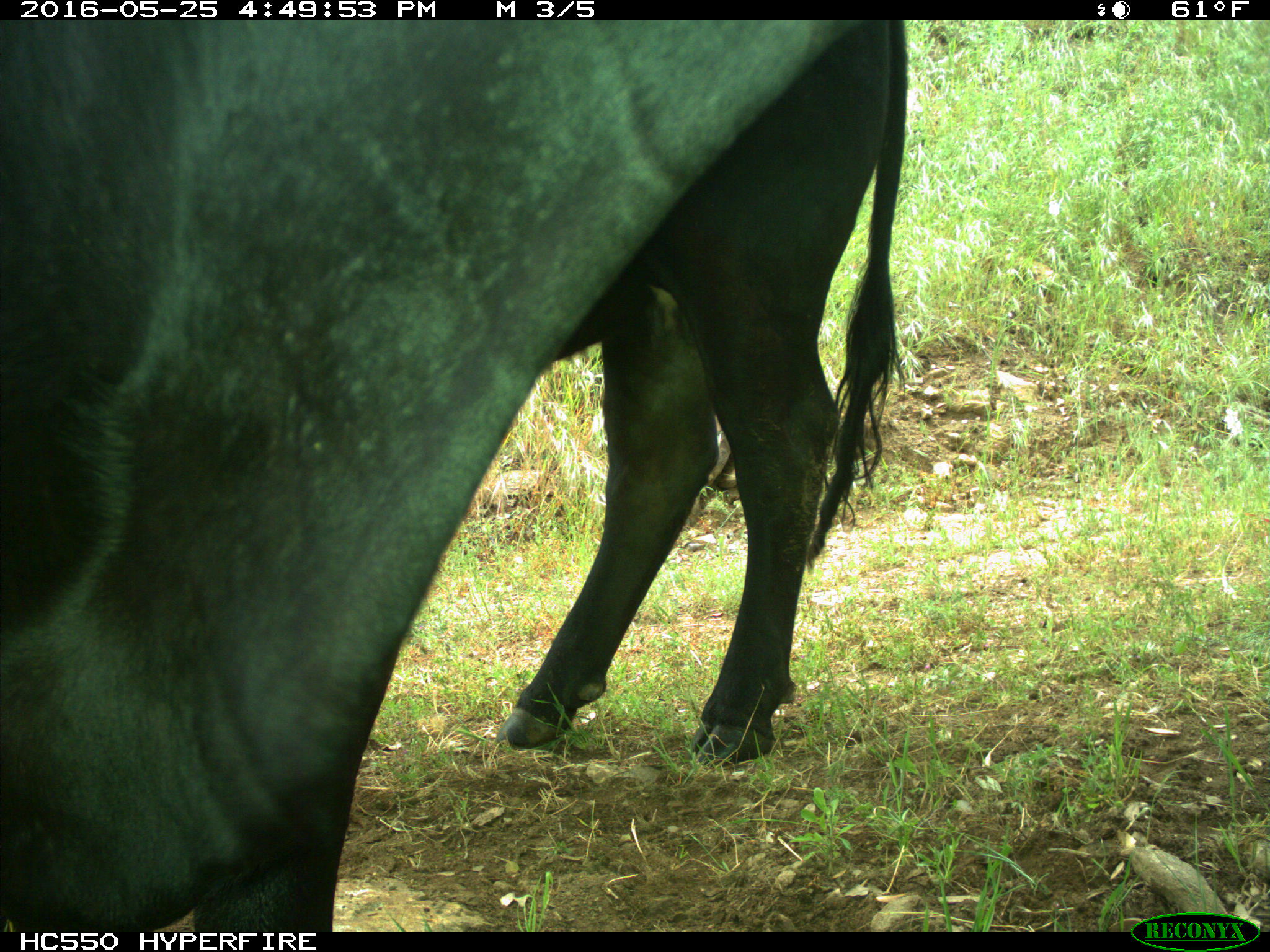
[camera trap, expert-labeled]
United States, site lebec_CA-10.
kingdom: Animalia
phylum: Chordata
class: Mammalia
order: Artiodactyla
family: Bovidae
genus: Bos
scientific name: Bos taurus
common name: domestic cow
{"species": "Bos taurus (domestic cow)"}